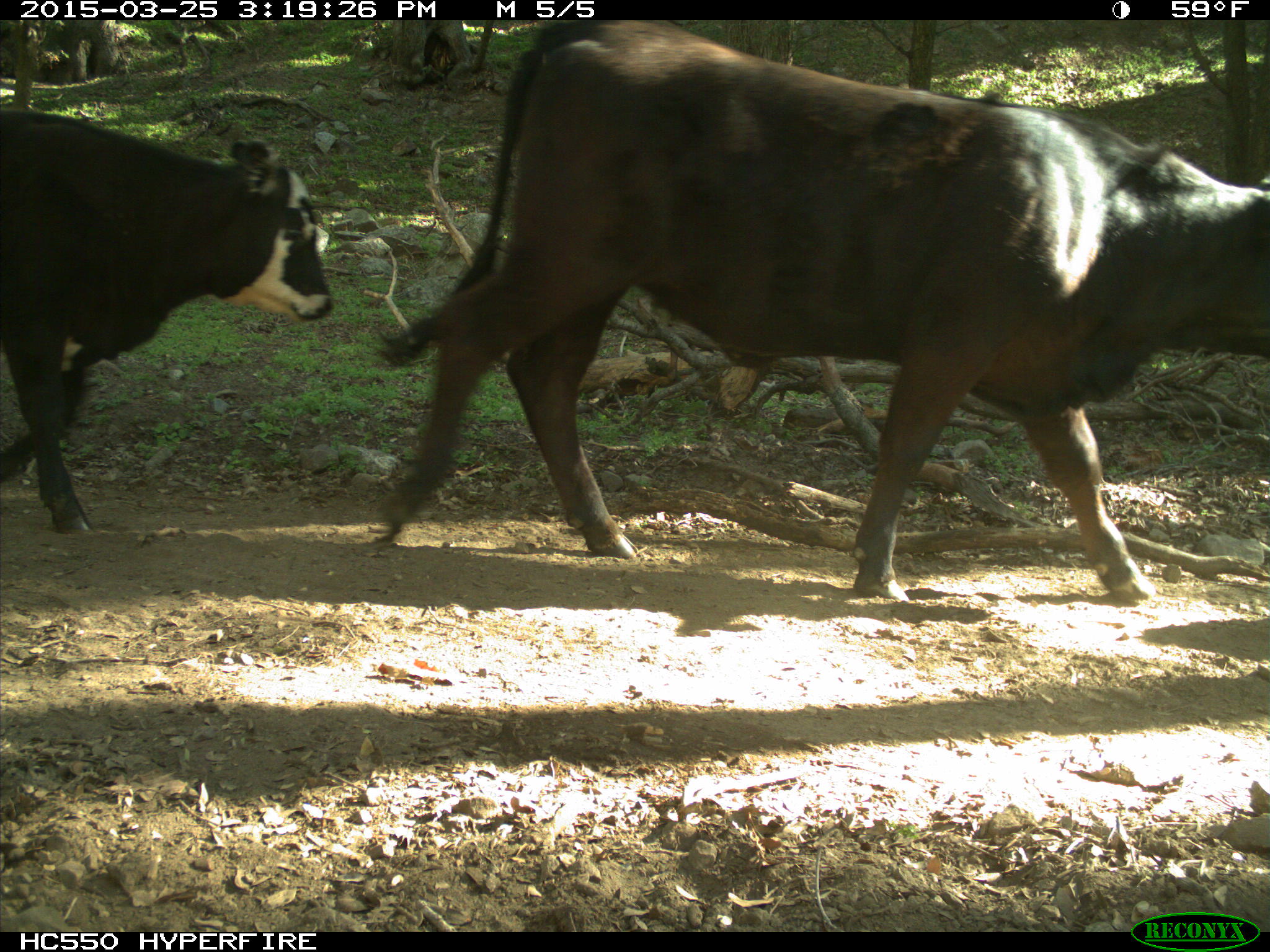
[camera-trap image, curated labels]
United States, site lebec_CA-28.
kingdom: Animalia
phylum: Chordata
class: Mammalia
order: Artiodactyla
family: Bovidae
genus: Bos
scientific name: Bos taurus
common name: domestic cow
Bos taurus (domestic cow).